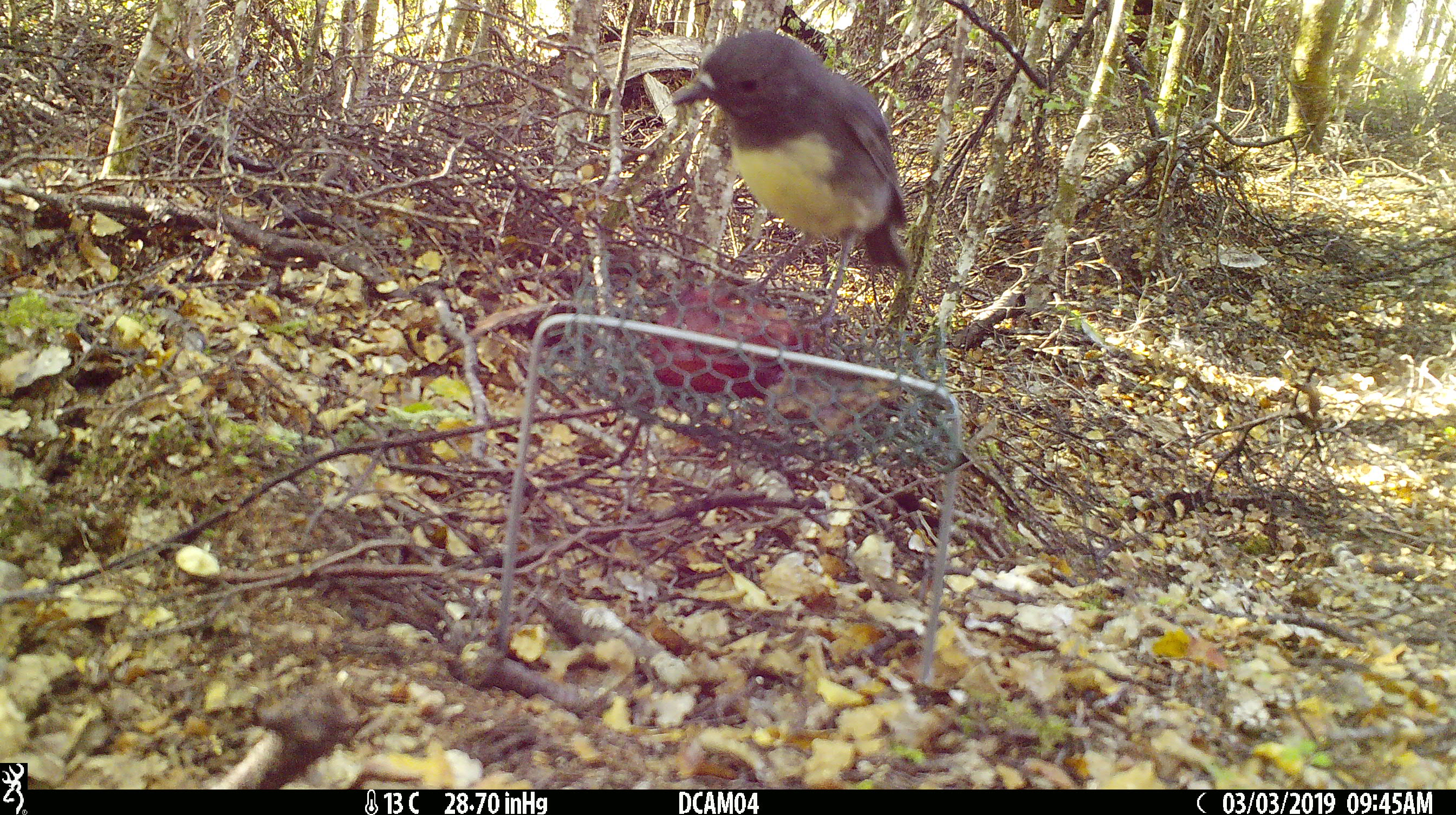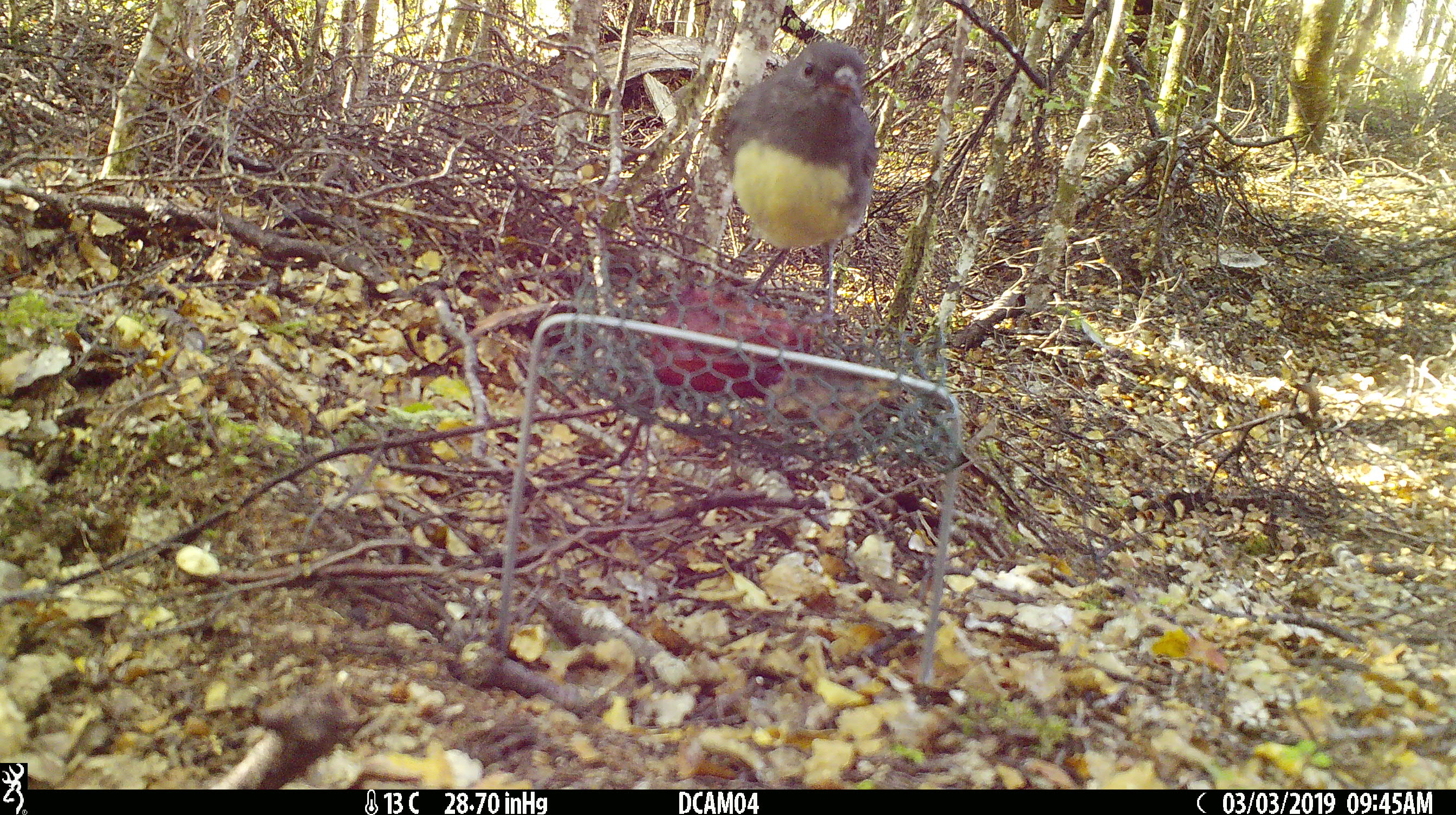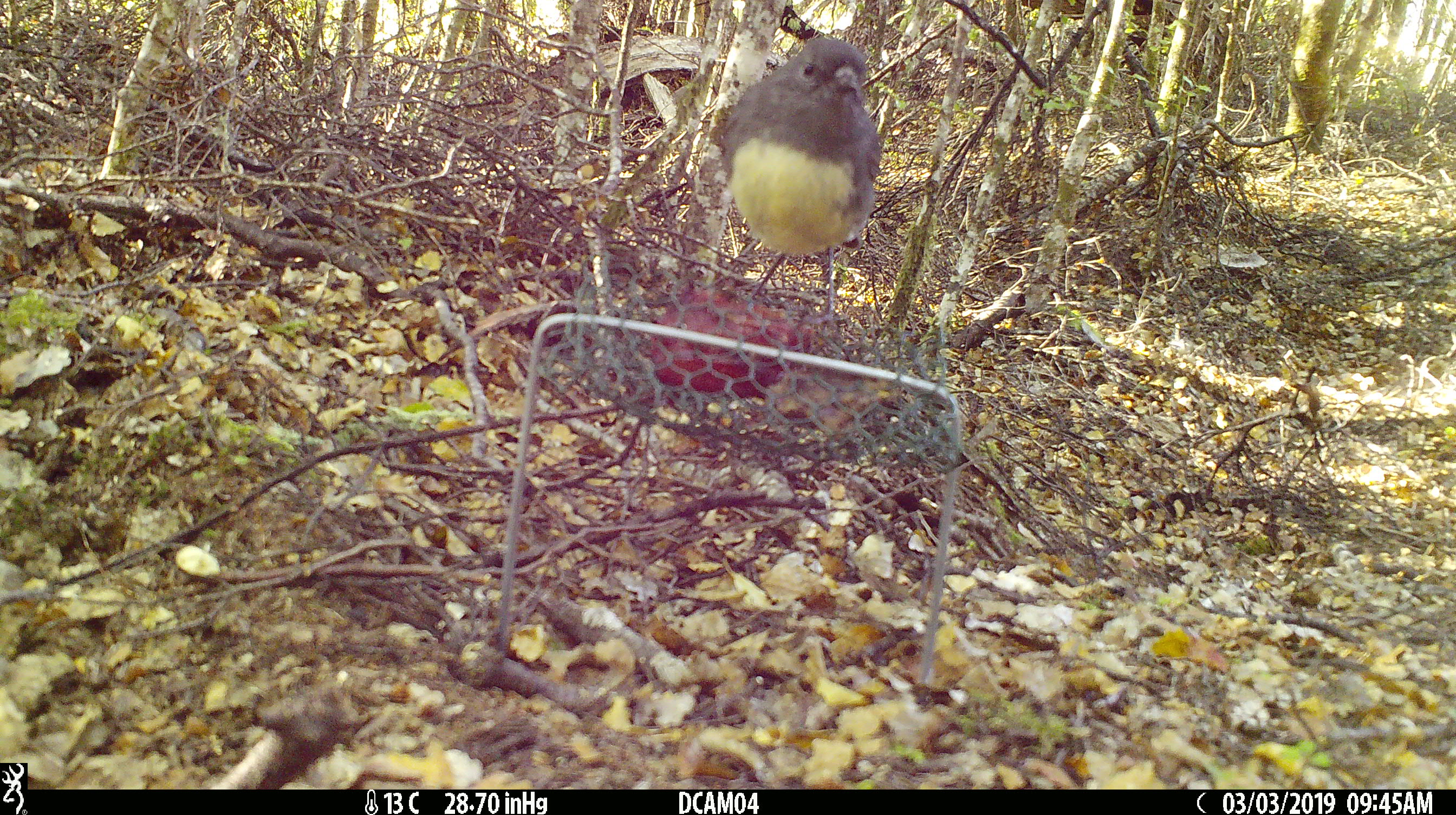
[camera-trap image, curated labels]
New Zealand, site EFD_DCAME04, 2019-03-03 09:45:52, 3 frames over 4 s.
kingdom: Animalia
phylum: Chordata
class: Aves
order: Passeriformes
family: Petroicidae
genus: Petroica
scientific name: Petroica australis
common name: new zealand robin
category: robin